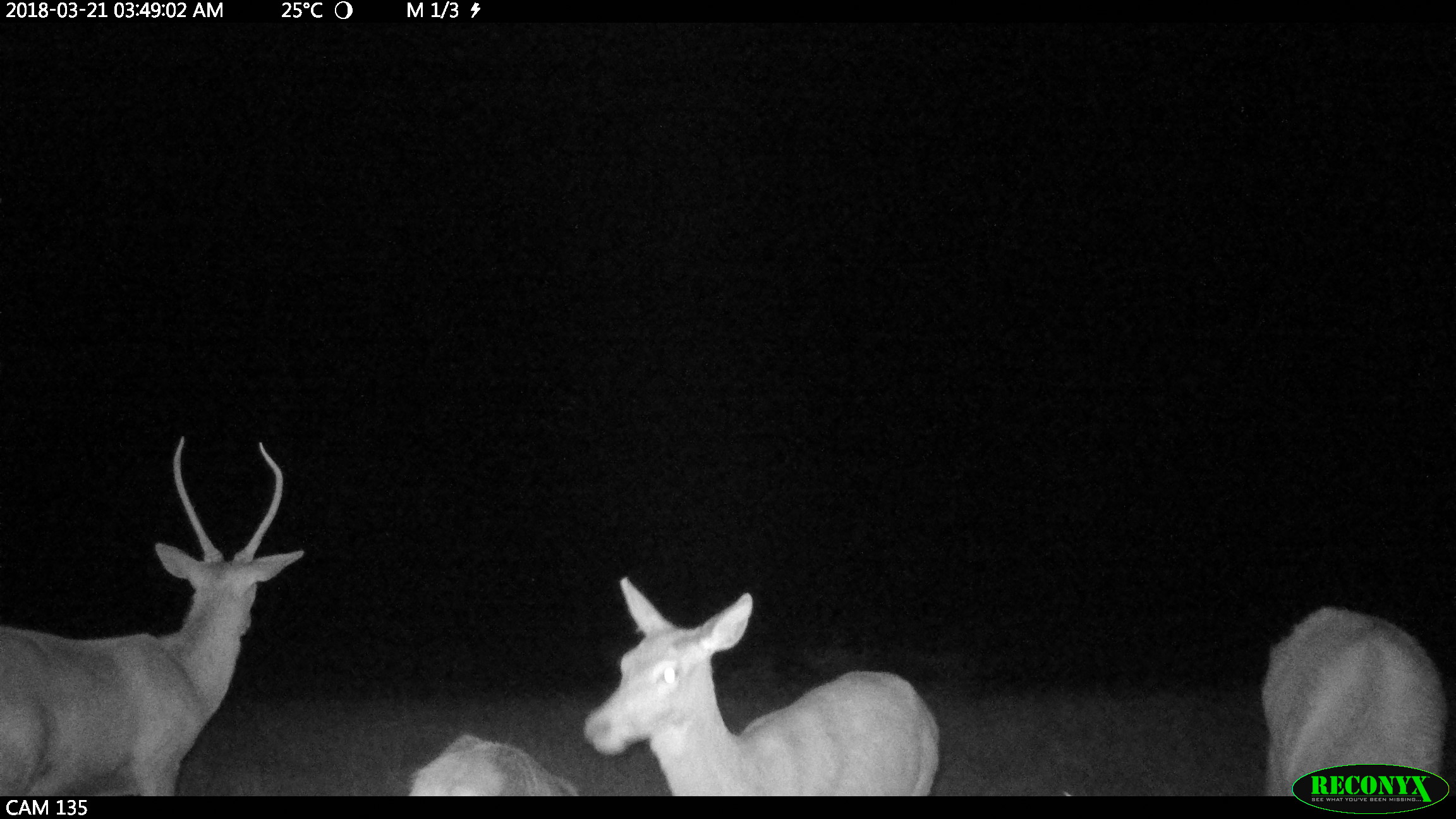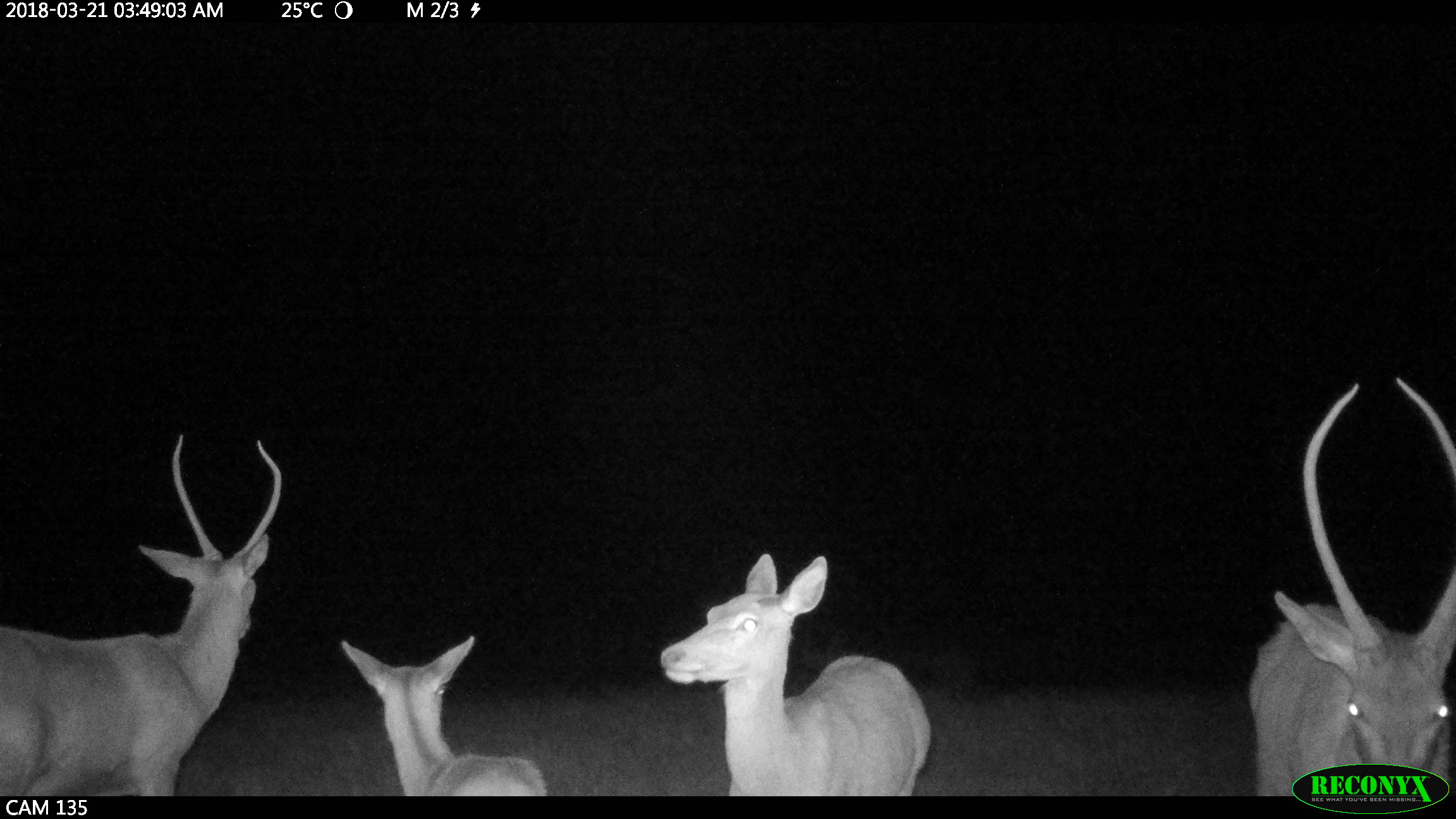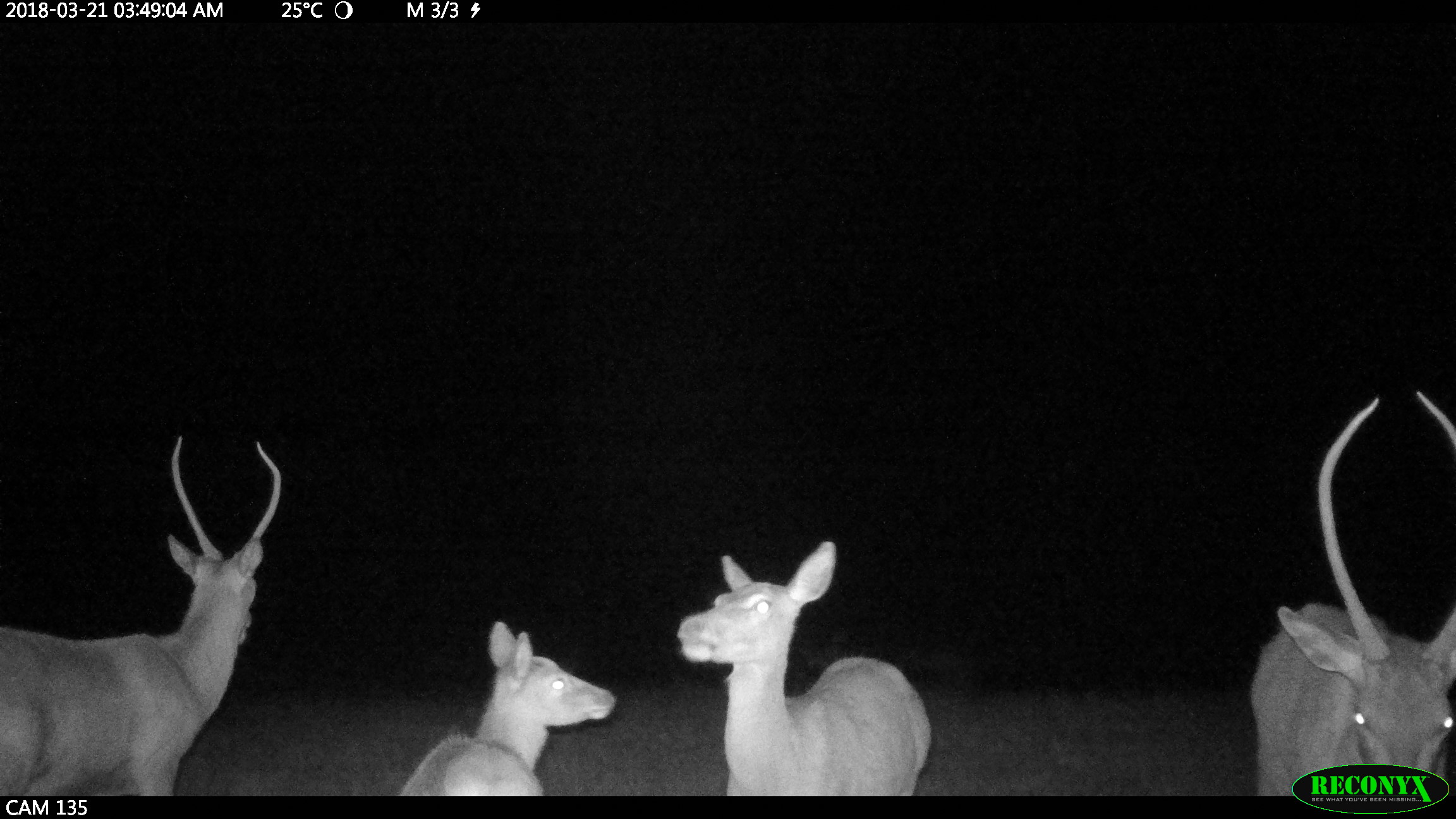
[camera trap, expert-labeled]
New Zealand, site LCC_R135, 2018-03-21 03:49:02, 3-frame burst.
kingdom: Animalia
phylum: Chordata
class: Mammalia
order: Artiodactyla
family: Cervidae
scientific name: Cervidae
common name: deer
Deer (Cervidae).